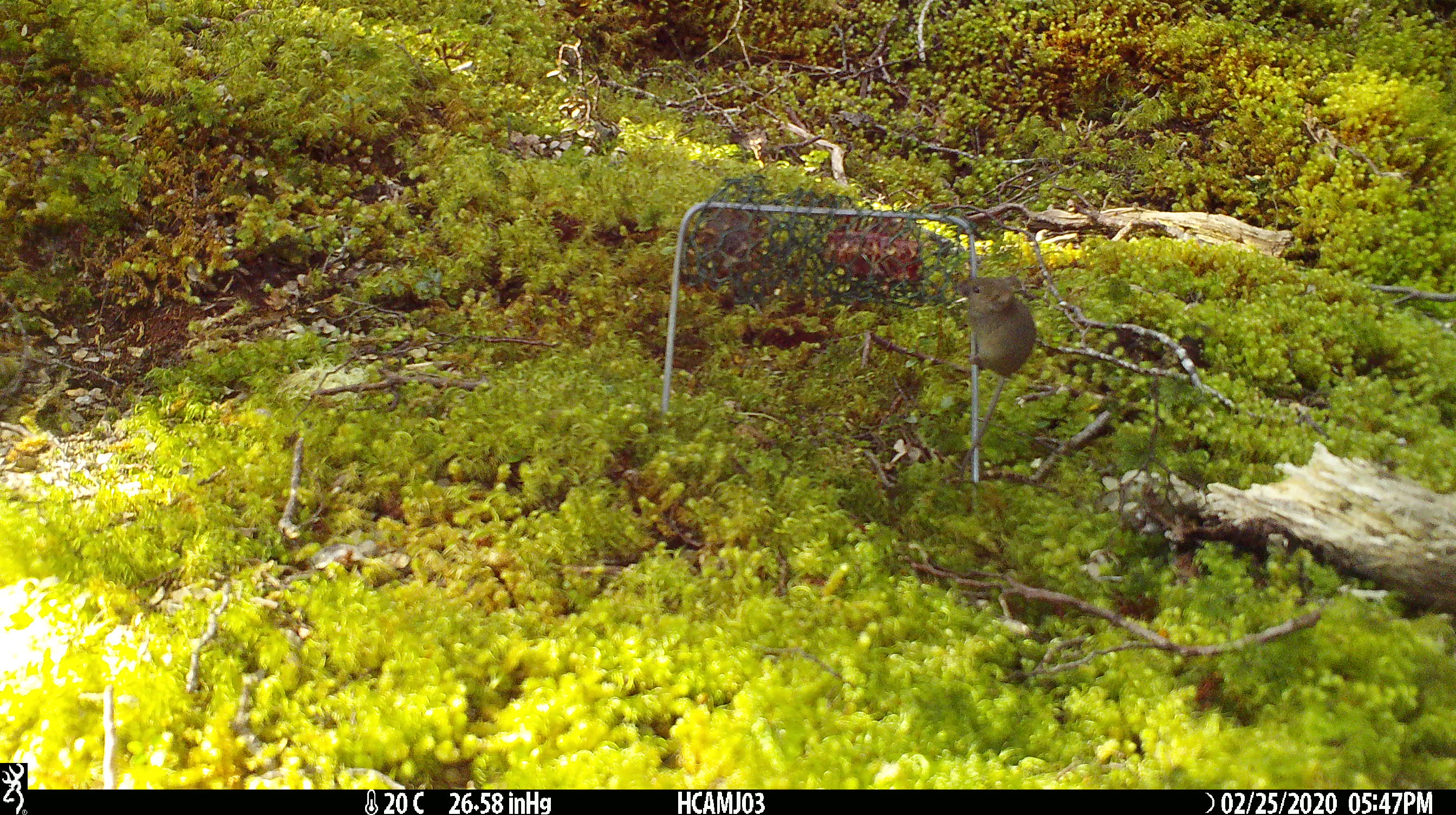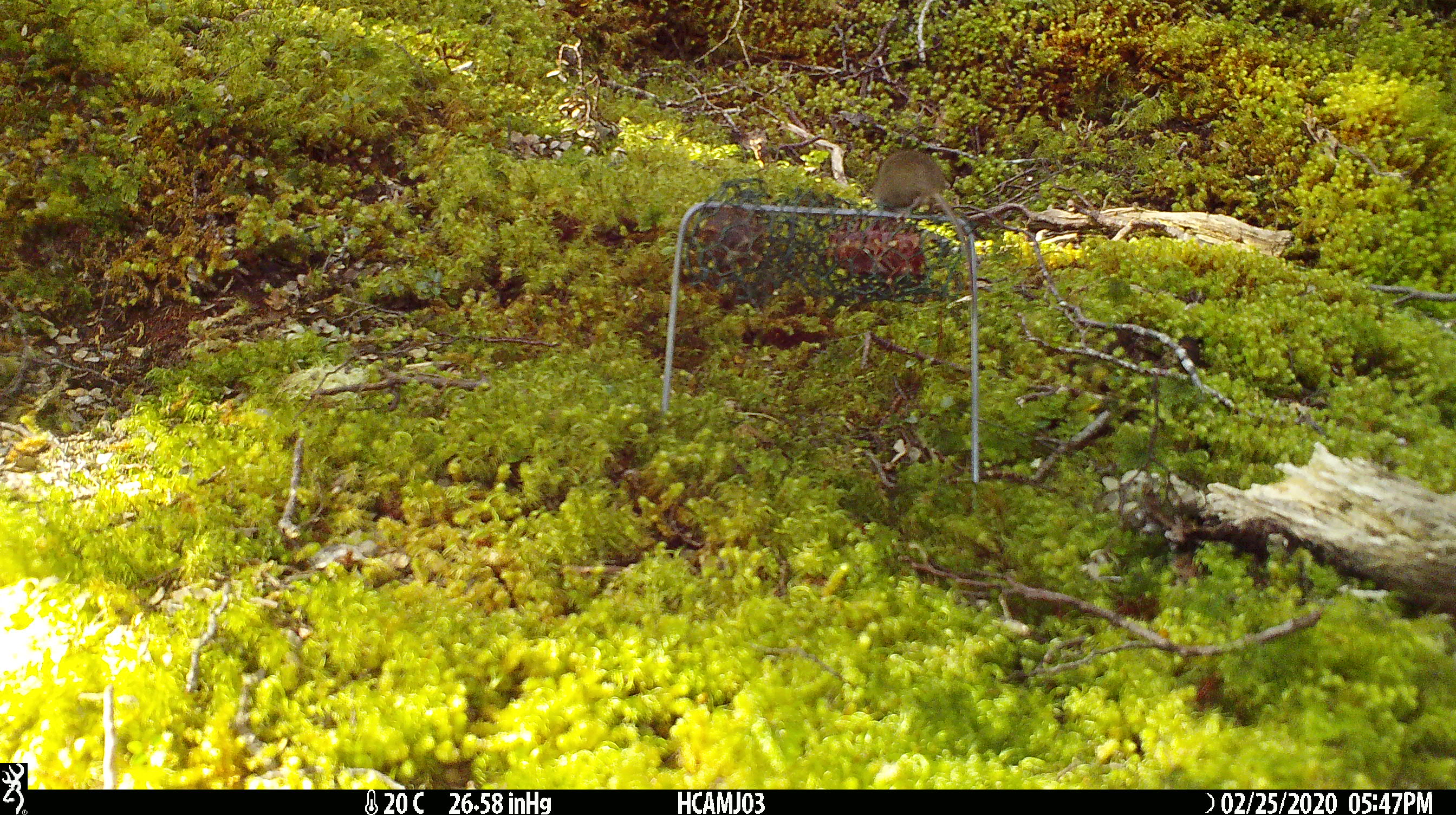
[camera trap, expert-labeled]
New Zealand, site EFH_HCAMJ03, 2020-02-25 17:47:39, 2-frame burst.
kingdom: Animalia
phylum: Chordata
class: Mammalia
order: Rodentia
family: Muridae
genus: Mus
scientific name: Mus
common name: mouse